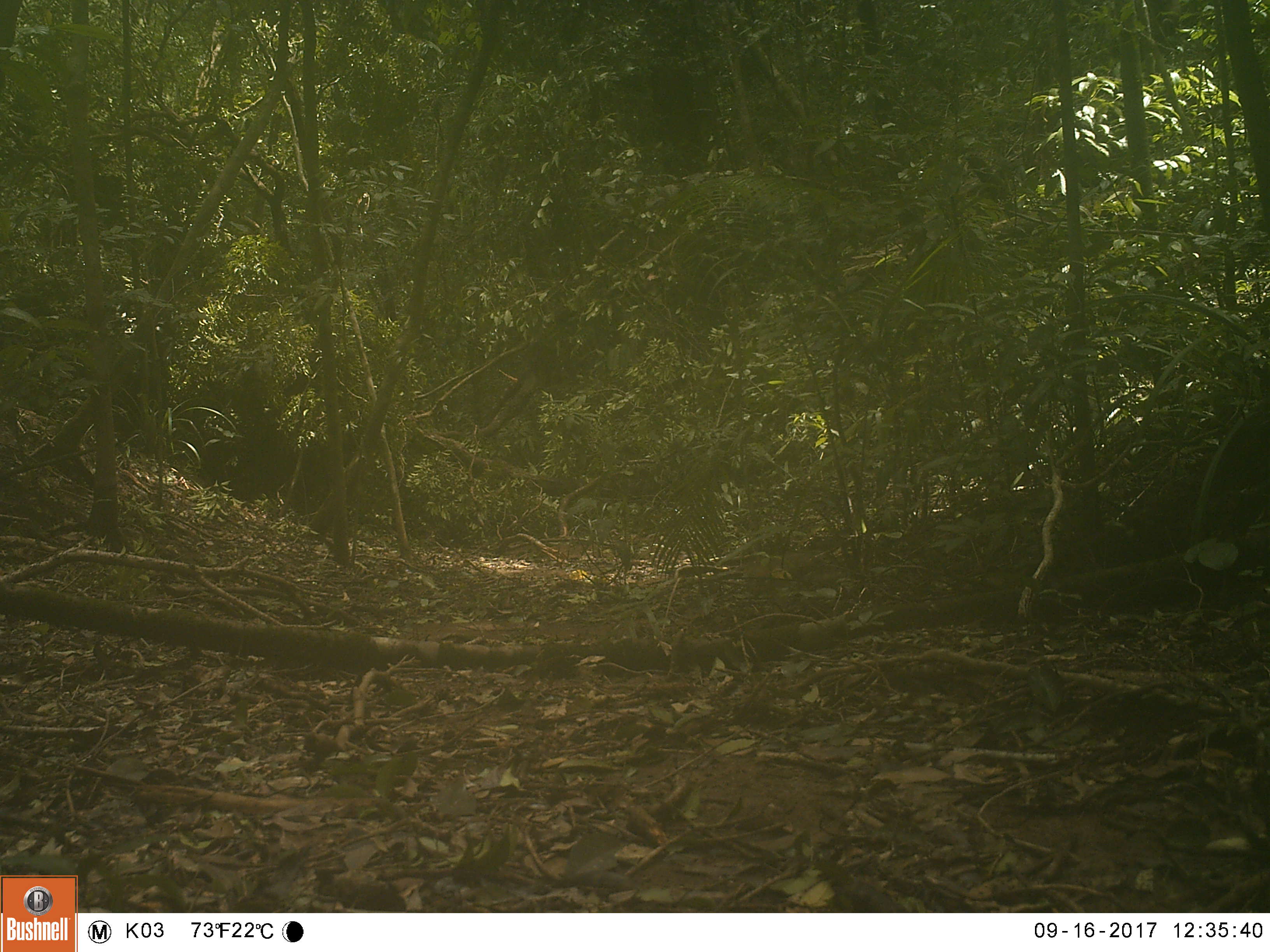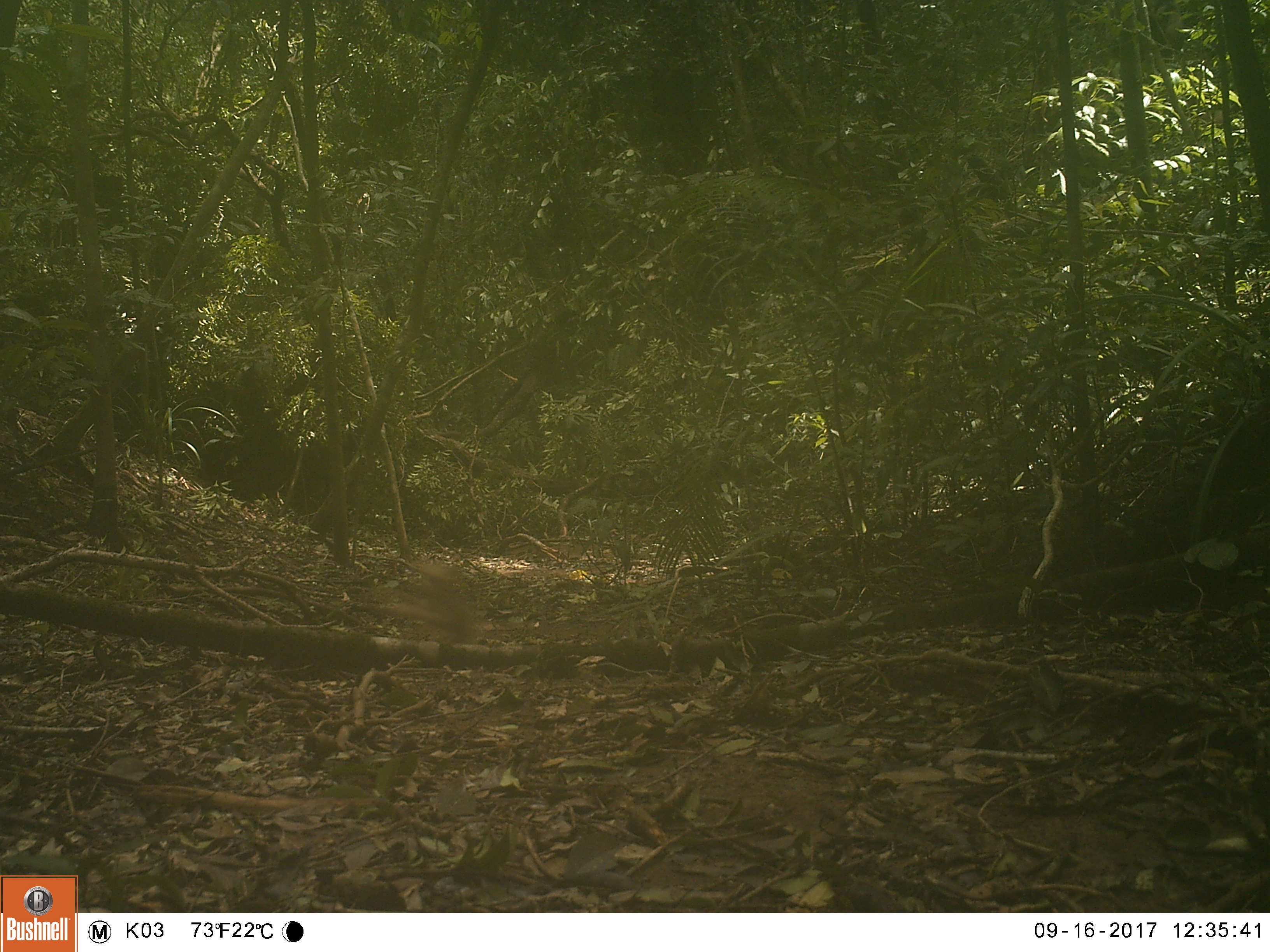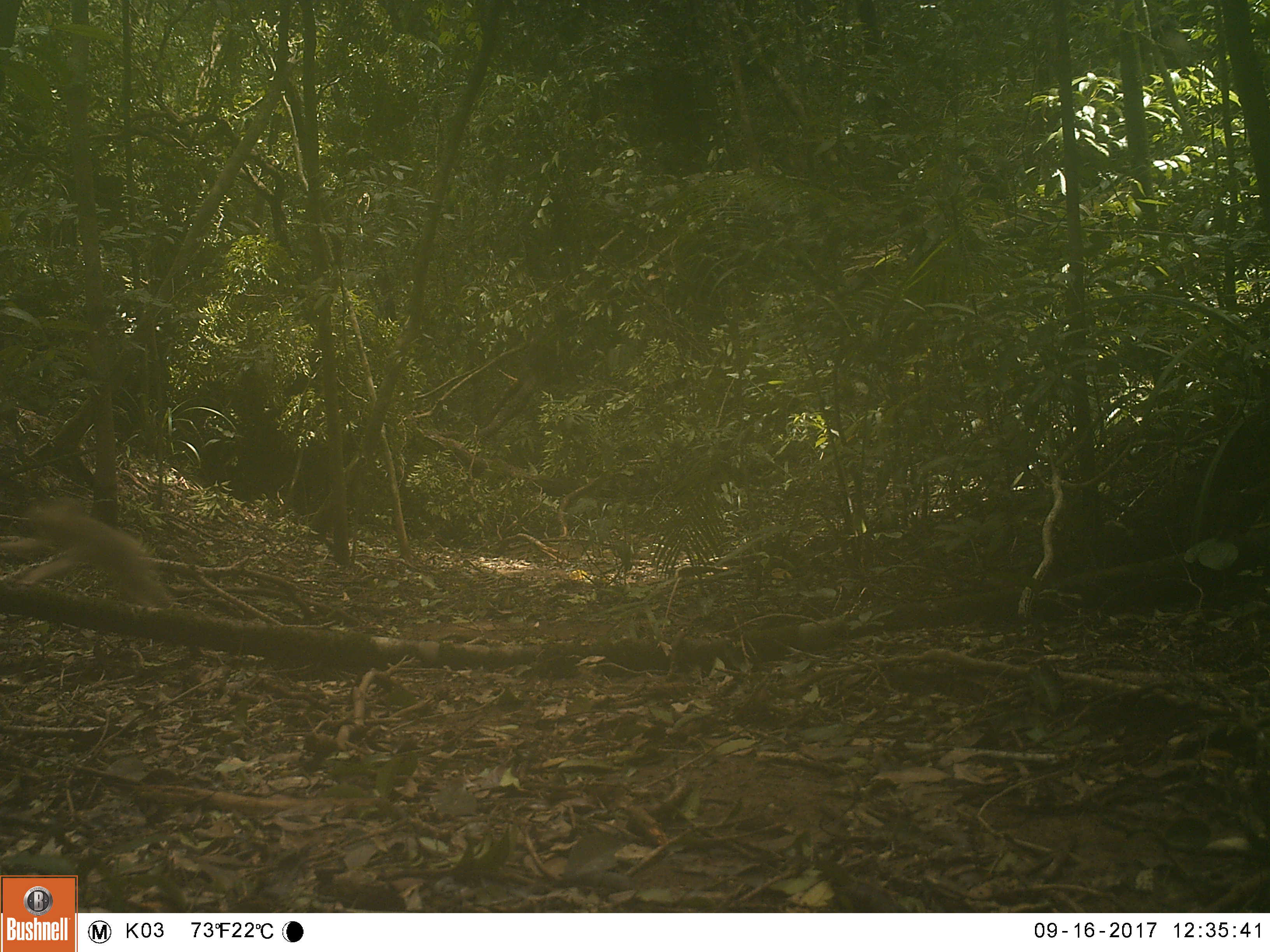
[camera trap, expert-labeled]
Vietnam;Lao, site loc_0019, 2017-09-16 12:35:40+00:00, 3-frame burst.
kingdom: Animalia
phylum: Chordata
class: Mammalia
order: Primates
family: Cercopithecidae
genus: Macaca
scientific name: Macaca arctoides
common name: stump-tailed macaque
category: stump tailed macaque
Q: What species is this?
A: Stump tailed macaque (stump-tailed macaque) (Macaca arctoides).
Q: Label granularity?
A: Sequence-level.